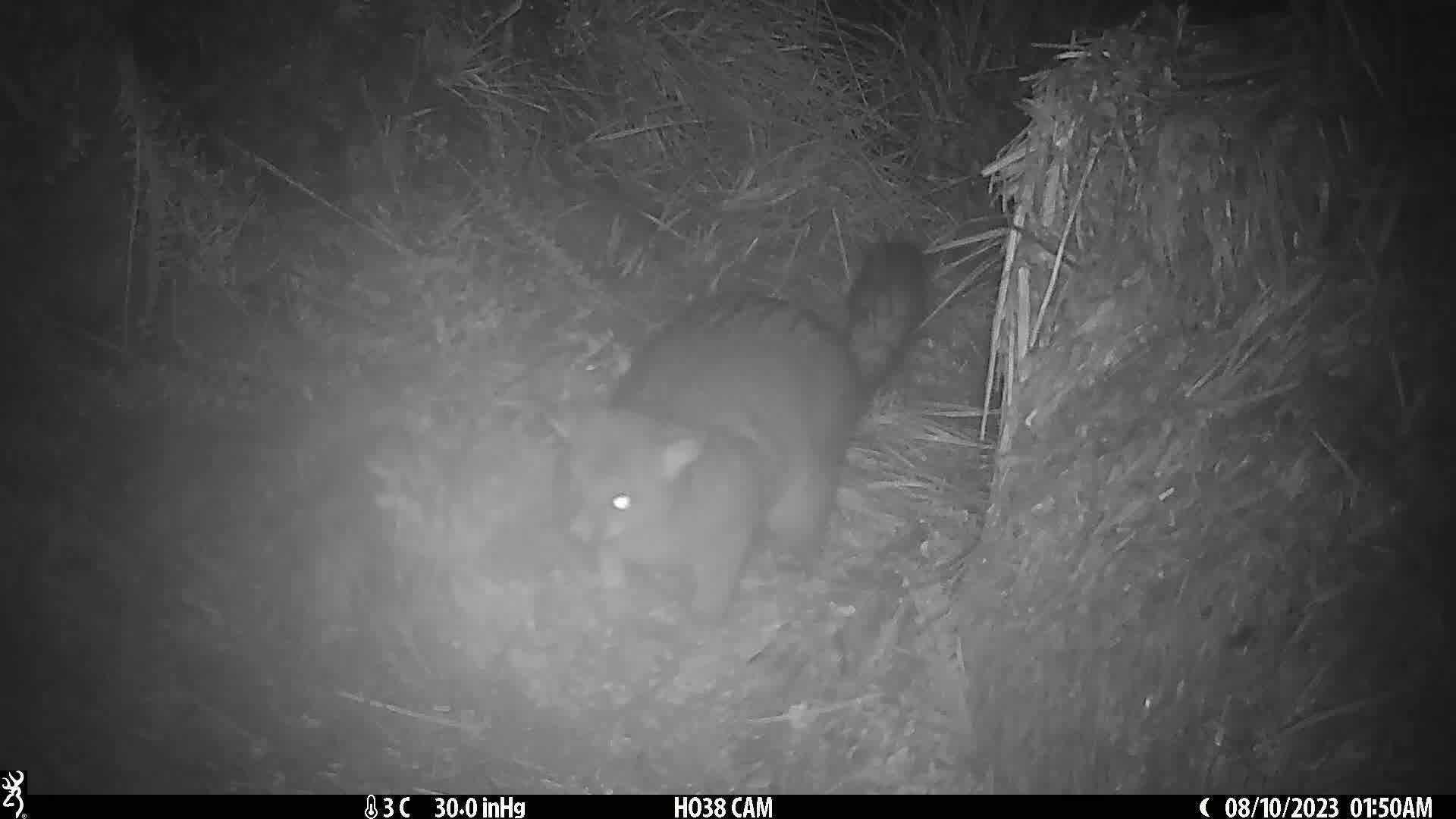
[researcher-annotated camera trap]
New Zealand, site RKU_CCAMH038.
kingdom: Animalia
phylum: Chordata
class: Mammalia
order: Diprotodontia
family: Phalangeridae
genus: Trichosurus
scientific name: Trichosurus vulpecula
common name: common brushtail possum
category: possum